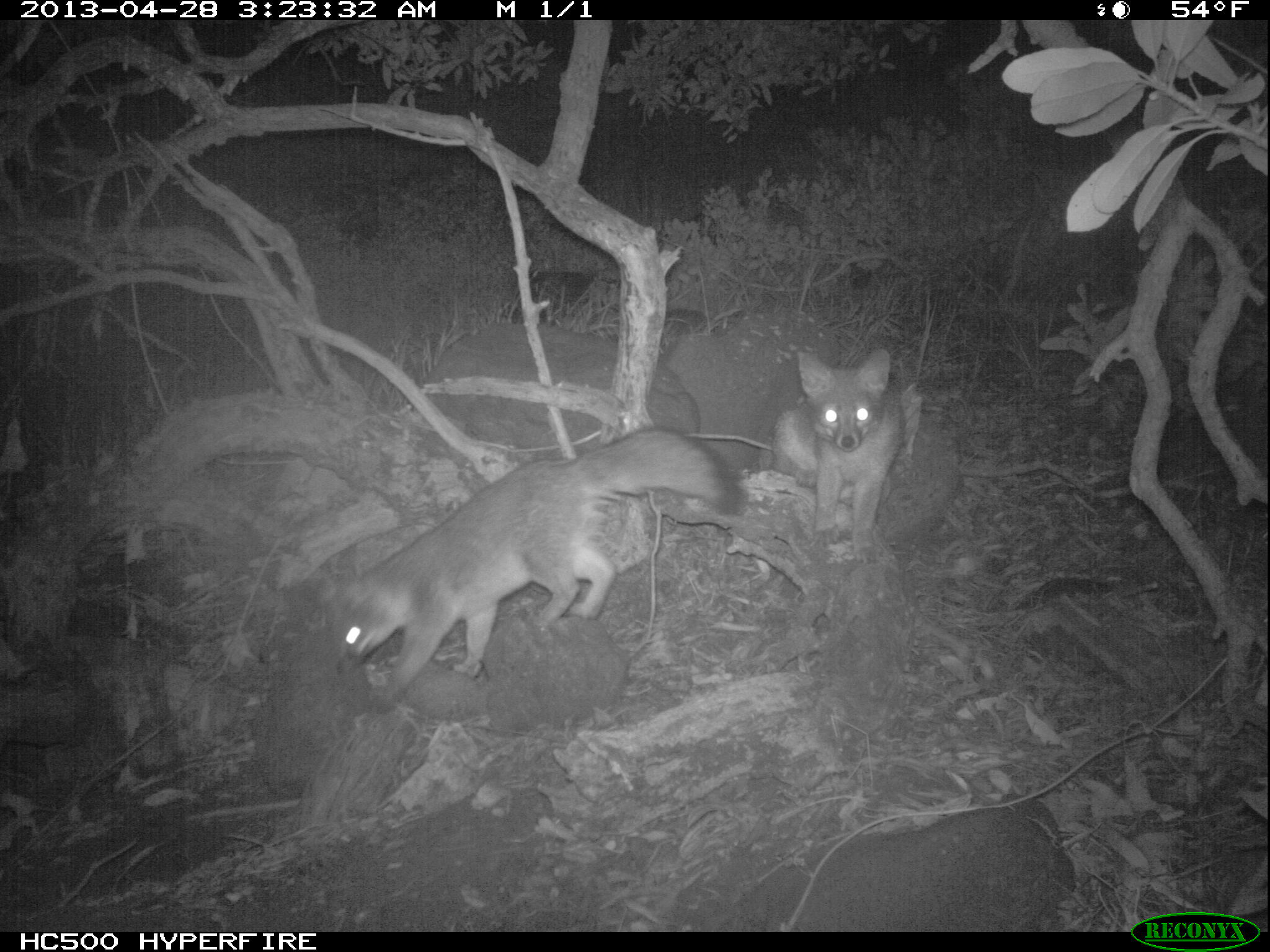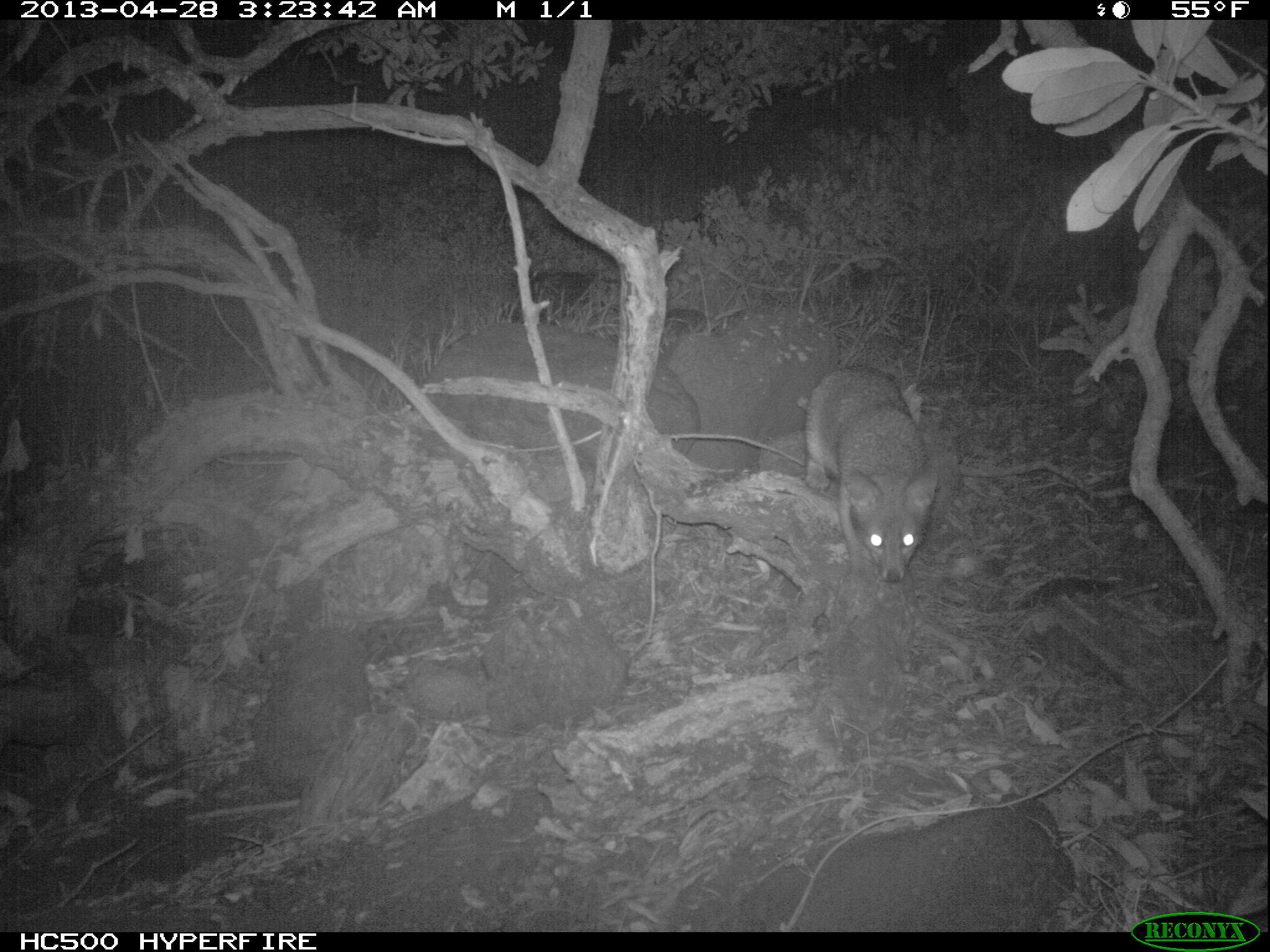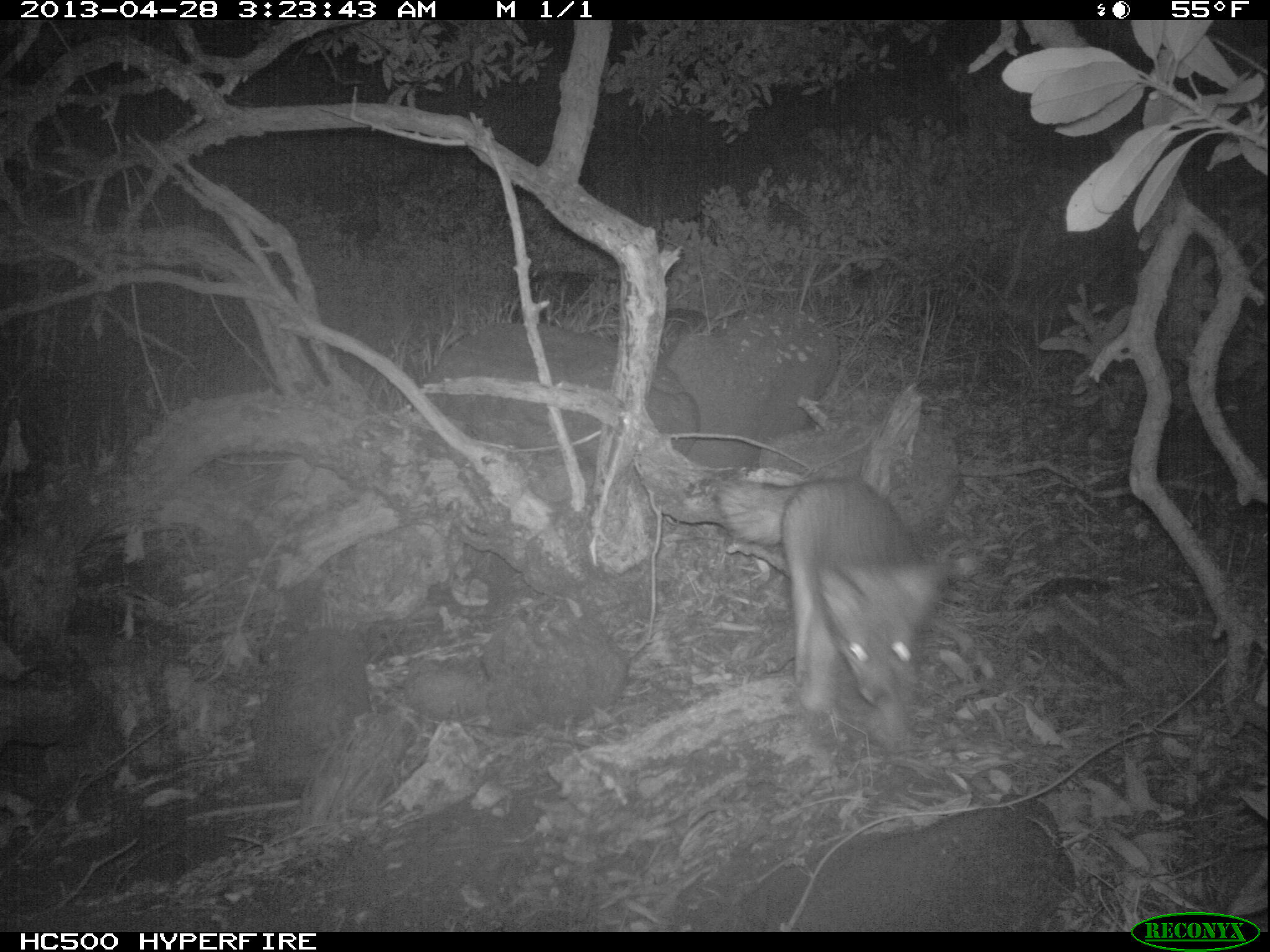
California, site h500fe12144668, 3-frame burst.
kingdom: Animalia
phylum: Chordata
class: Mammalia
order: Carnivora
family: Canidae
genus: Urocyon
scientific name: Urocyon littoralis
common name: island fox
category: fox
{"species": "fox (island fox) (Urocyon littoralis)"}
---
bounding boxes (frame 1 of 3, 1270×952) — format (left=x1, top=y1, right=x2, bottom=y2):
fox: (left=327, top=427, right=744, bottom=710); (left=771, top=349, right=902, bottom=562)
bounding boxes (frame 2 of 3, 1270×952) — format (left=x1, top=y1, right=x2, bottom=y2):
fox: (left=806, top=368, right=937, bottom=581)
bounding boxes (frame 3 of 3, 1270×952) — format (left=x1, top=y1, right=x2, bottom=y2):
fox: (left=712, top=475, right=952, bottom=718)